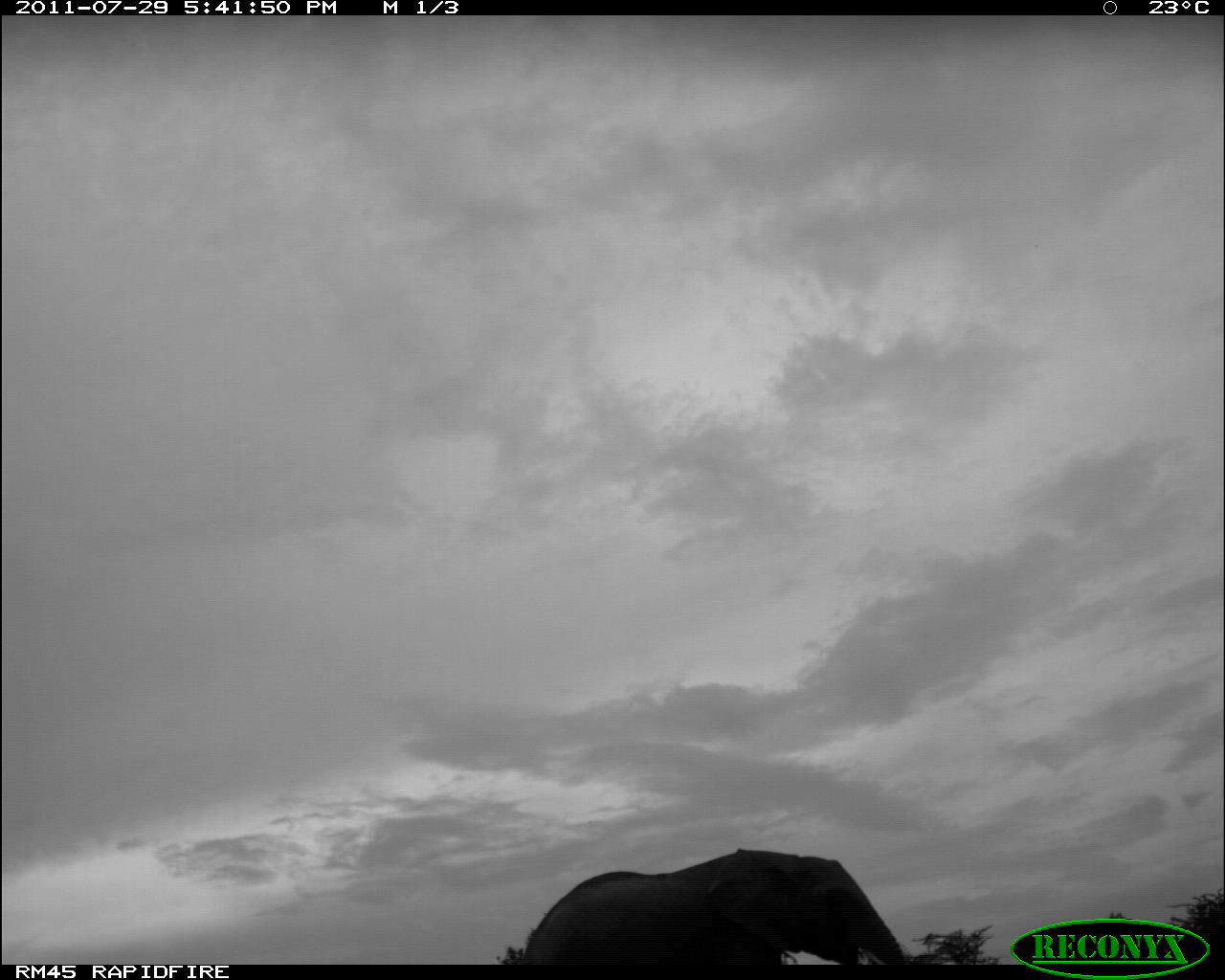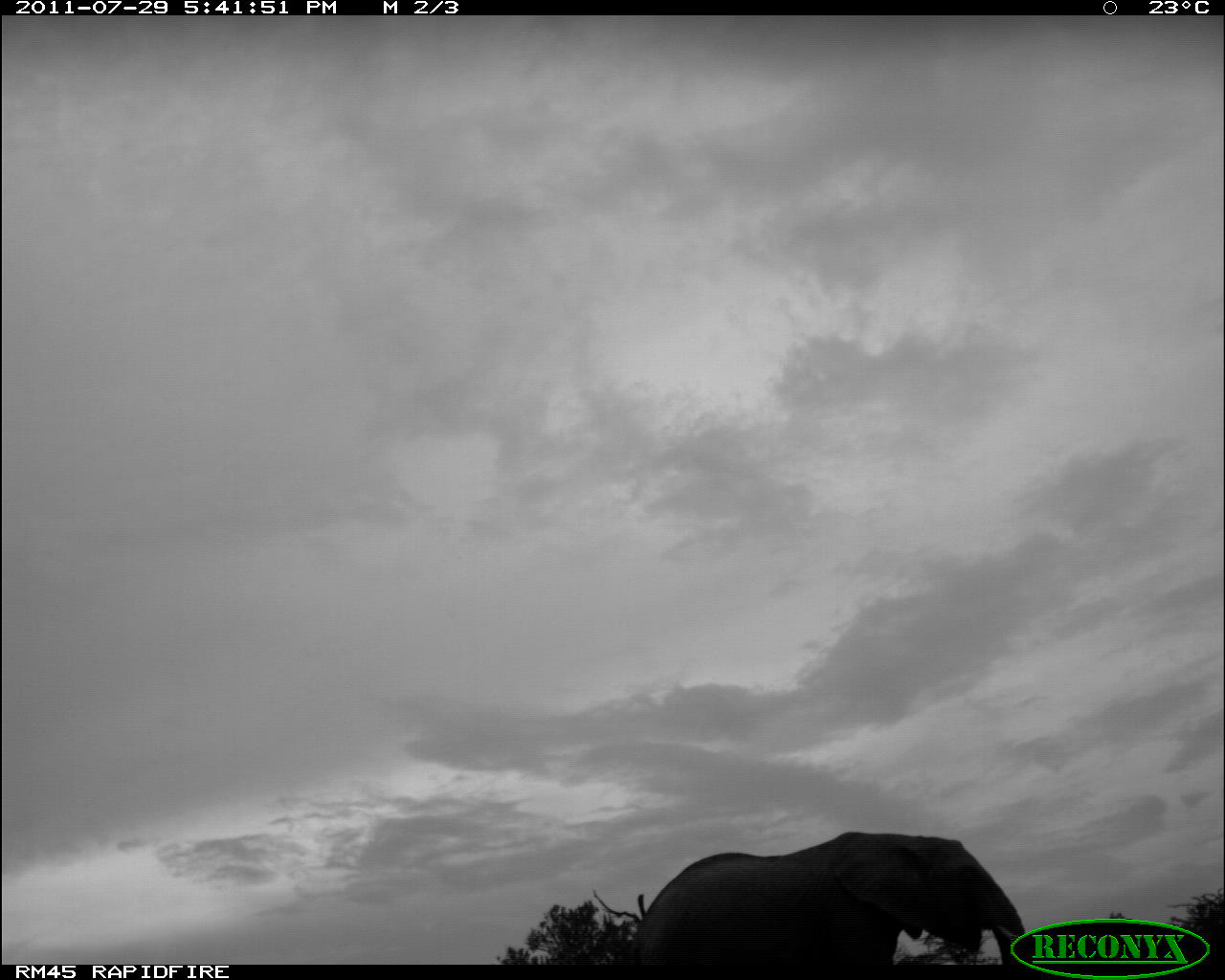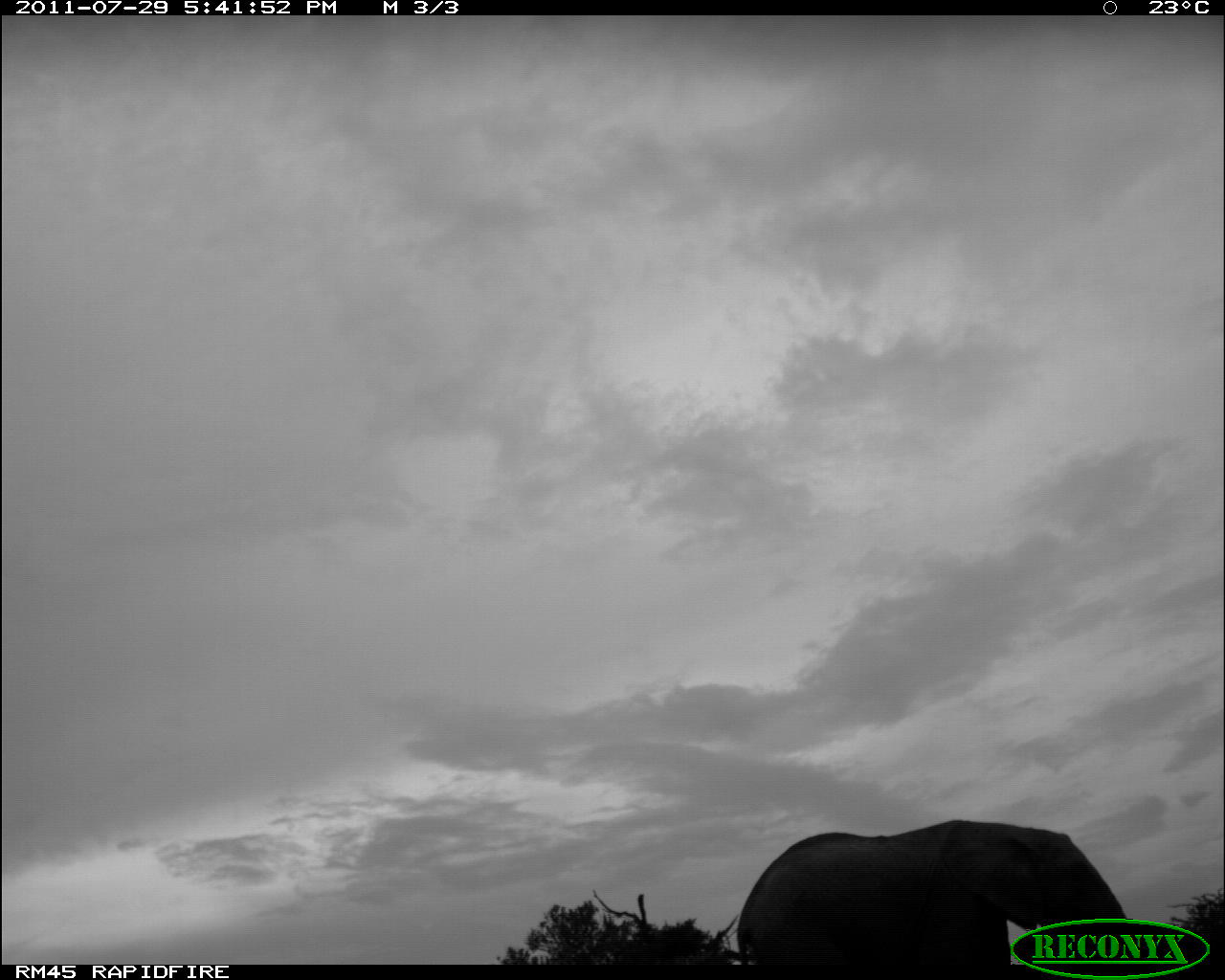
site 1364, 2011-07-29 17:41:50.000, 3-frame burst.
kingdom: Animalia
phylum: Chordata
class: Mammalia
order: Proboscidea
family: Elephantidae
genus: Loxodonta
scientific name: Loxodonta africana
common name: african bush elephant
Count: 1.